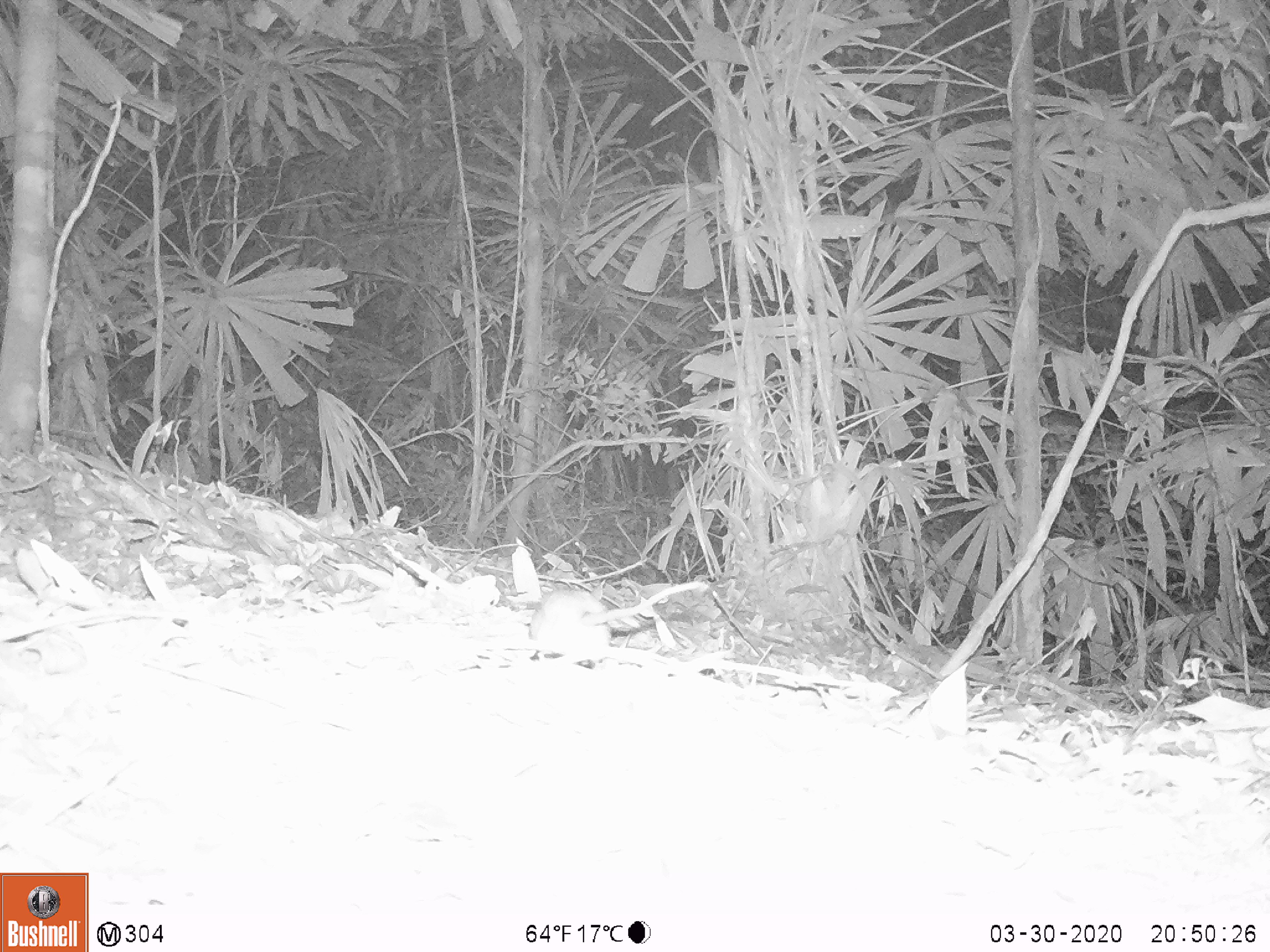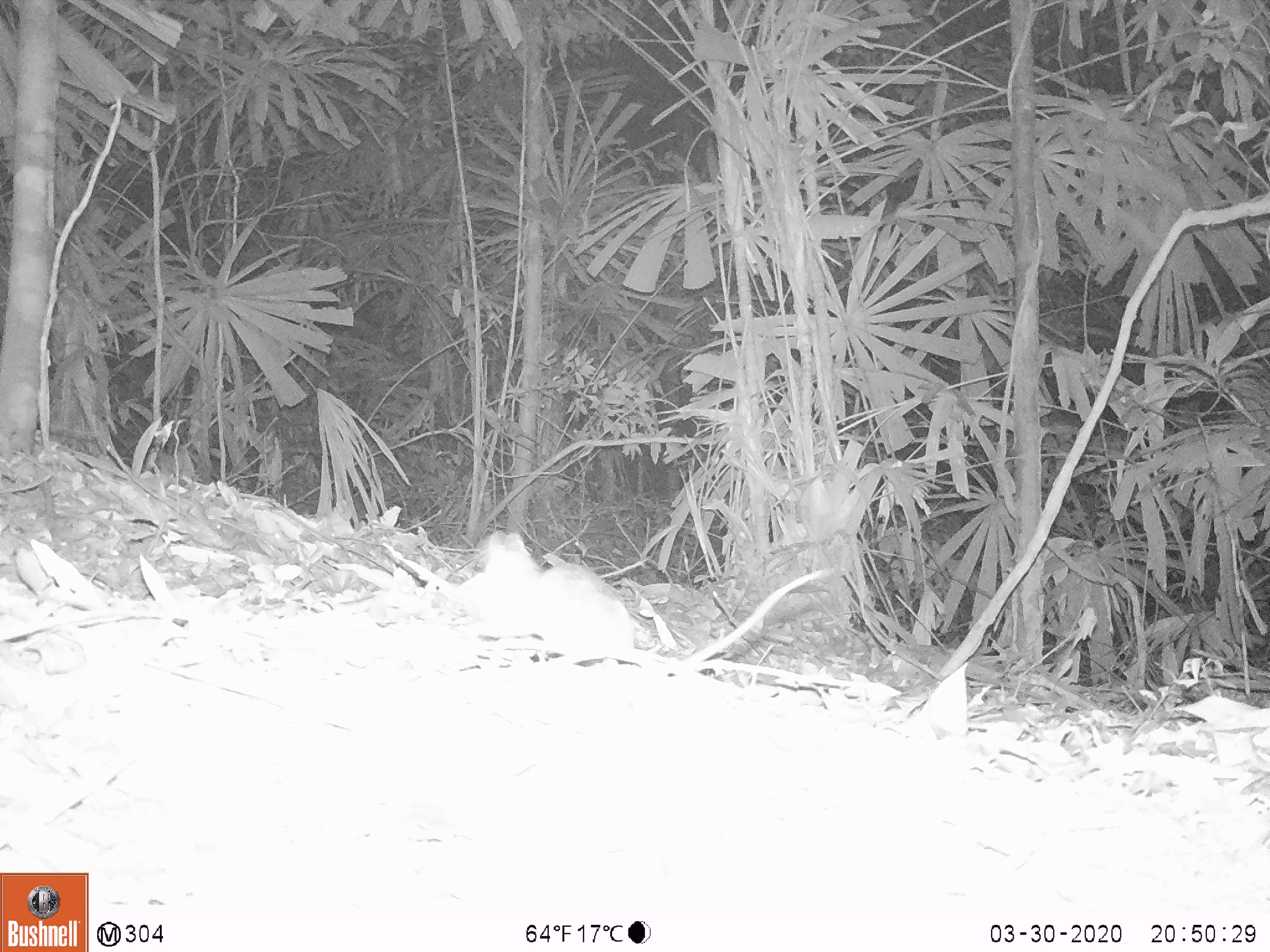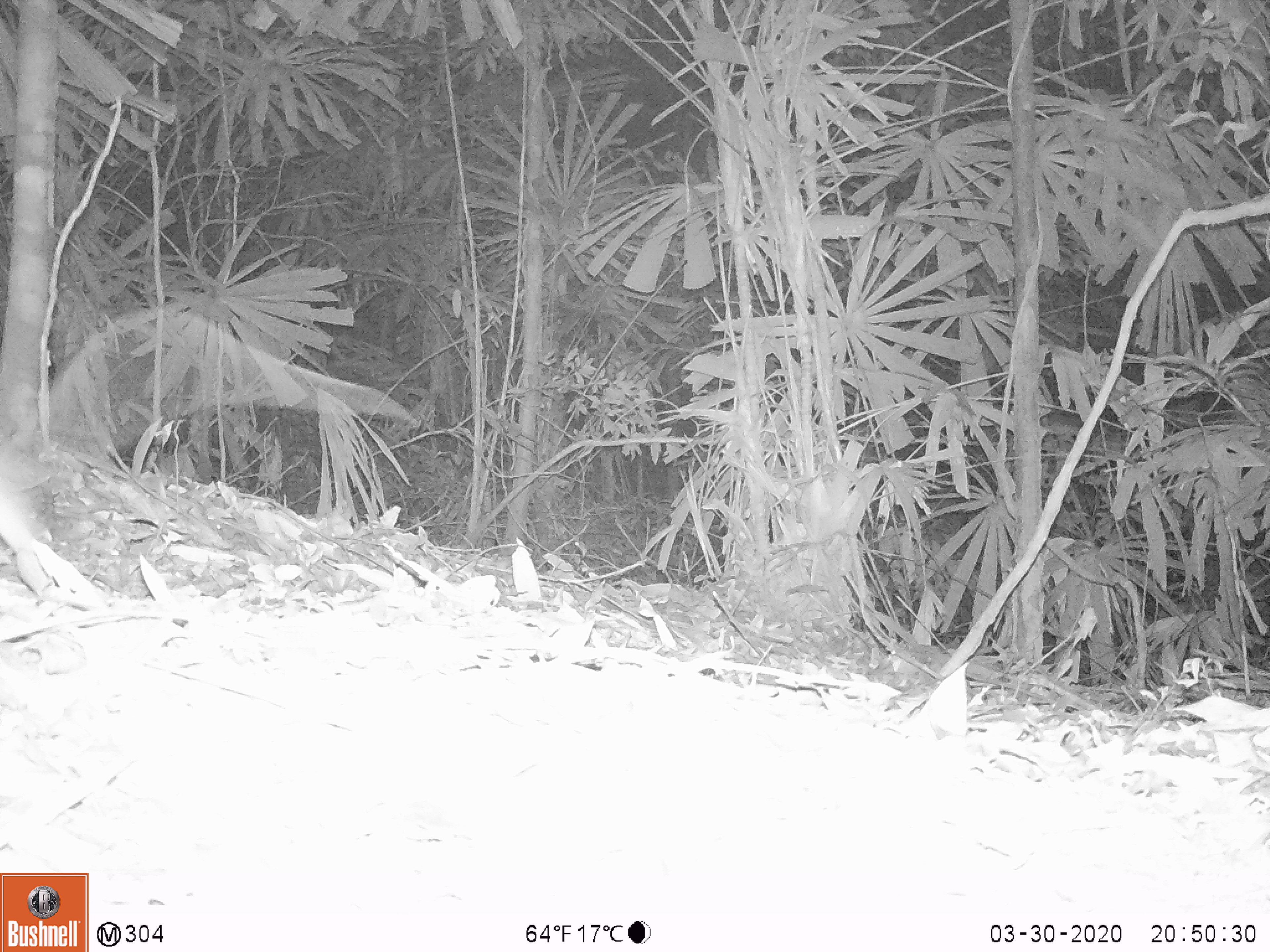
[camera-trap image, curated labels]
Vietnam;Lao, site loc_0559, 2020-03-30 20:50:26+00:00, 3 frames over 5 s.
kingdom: Animalia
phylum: Chordata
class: Mammalia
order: Rodentia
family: Muridae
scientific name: Muridae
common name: old-world mice and rats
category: unidentified murid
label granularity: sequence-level